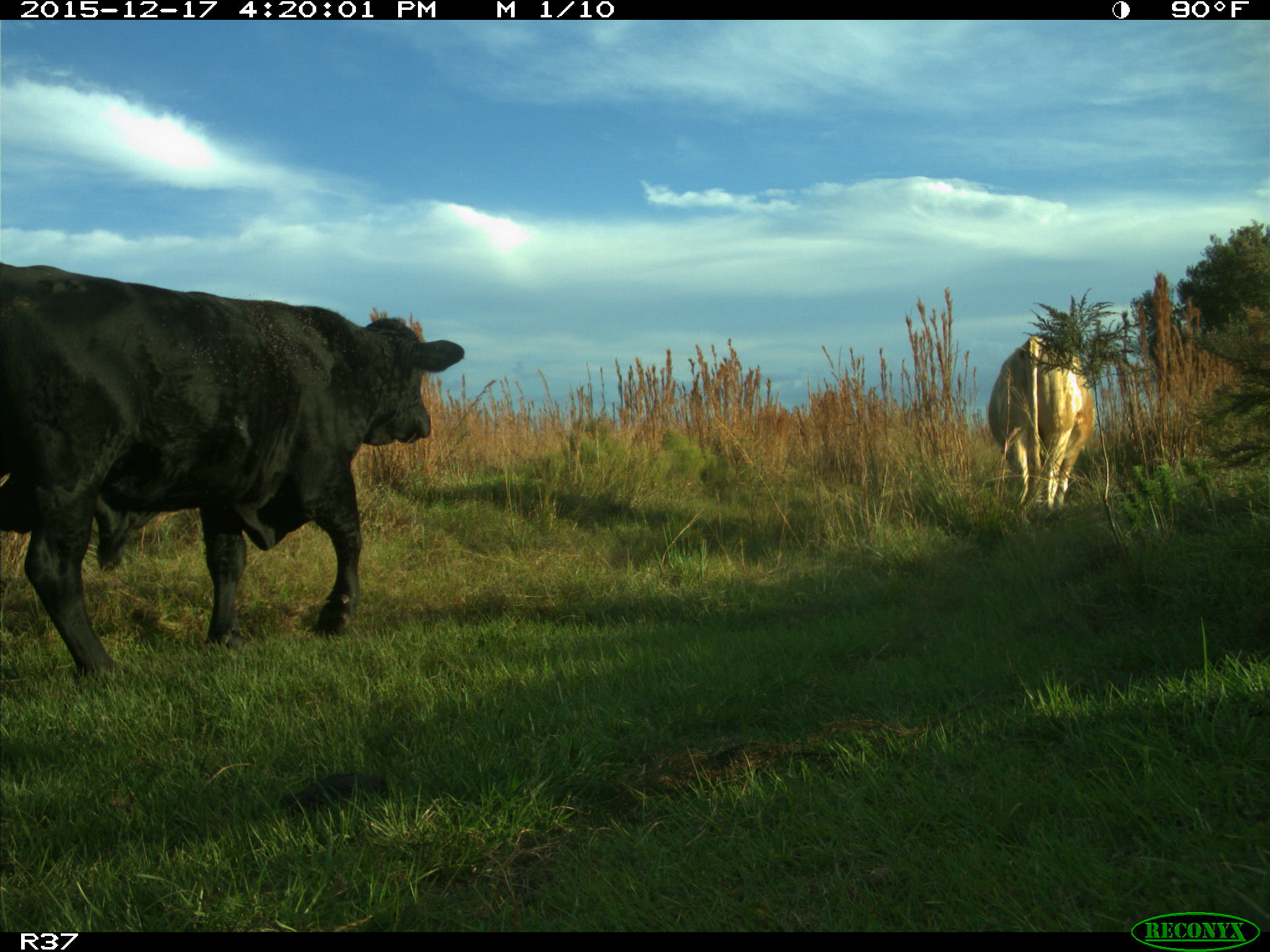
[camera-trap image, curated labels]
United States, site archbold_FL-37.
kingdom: Animalia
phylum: Chordata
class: Mammalia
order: Artiodactyla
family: Bovidae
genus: Bos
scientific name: Bos taurus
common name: domestic cow